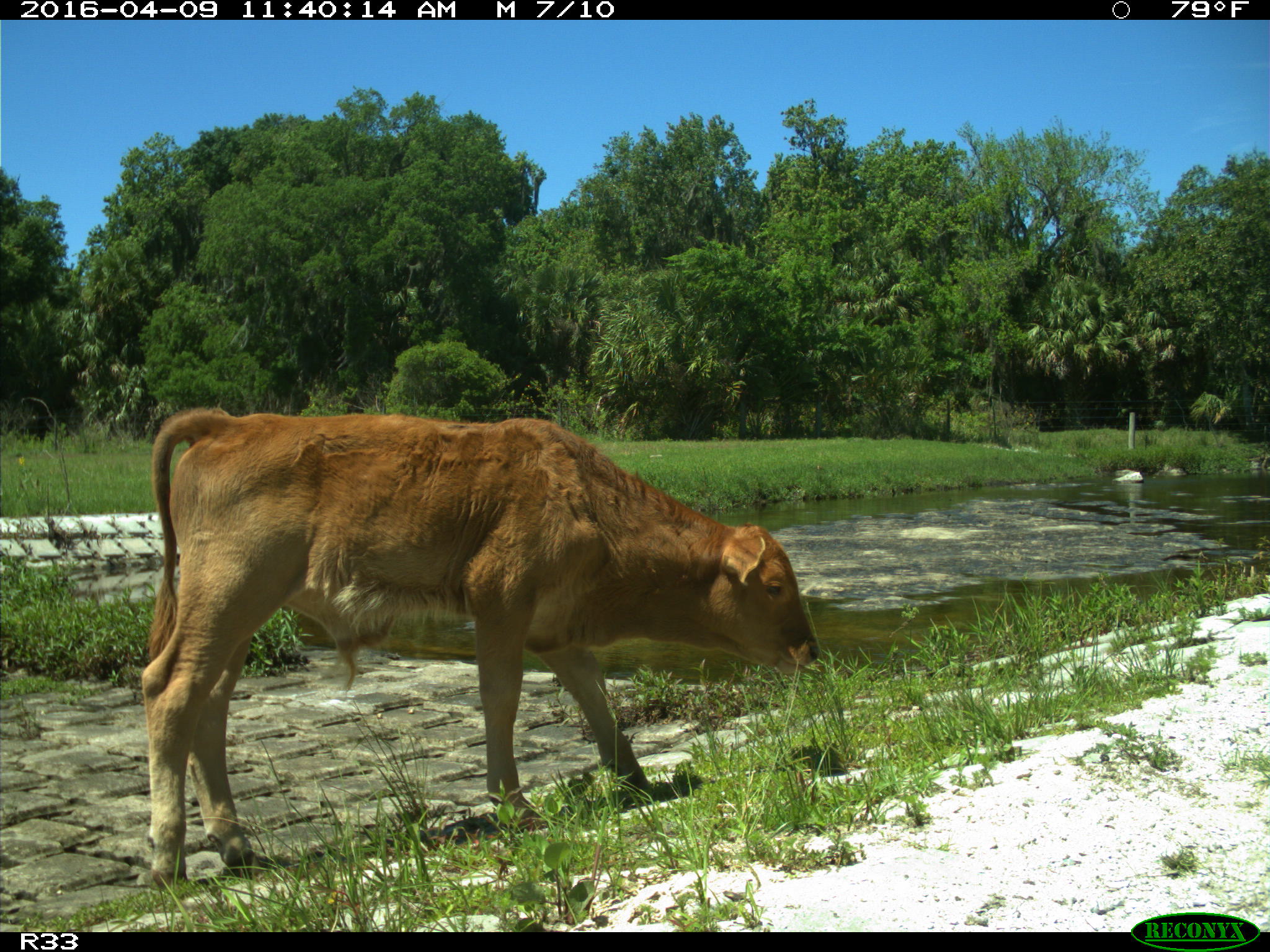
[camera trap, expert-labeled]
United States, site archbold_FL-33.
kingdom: Animalia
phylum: Chordata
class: Mammalia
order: Artiodactyla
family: Bovidae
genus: Bos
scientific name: Bos taurus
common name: domestic cow